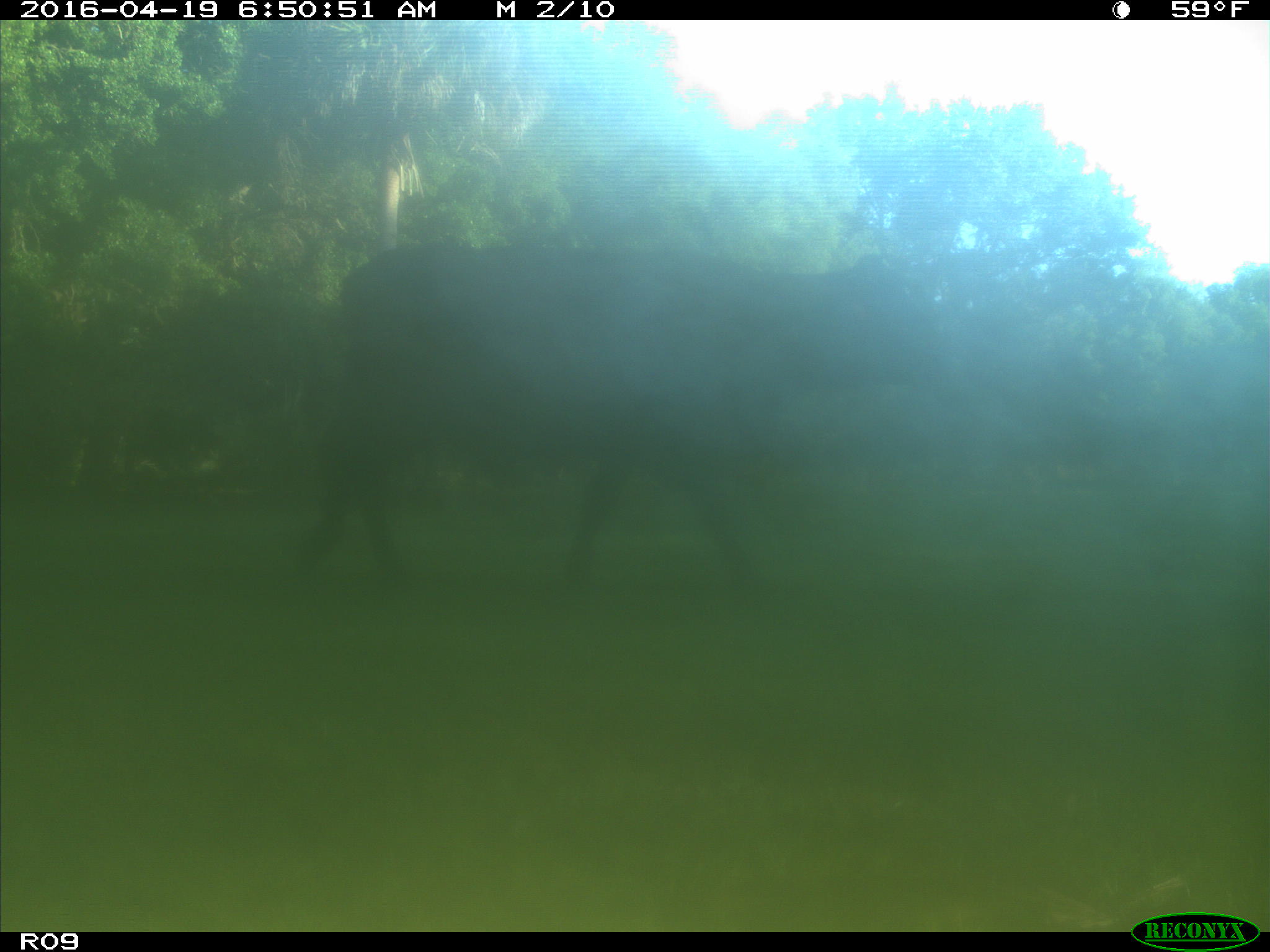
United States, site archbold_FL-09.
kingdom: Animalia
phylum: Chordata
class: Mammalia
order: Artiodactyla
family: Bovidae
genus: Bos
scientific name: Bos taurus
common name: domestic cow